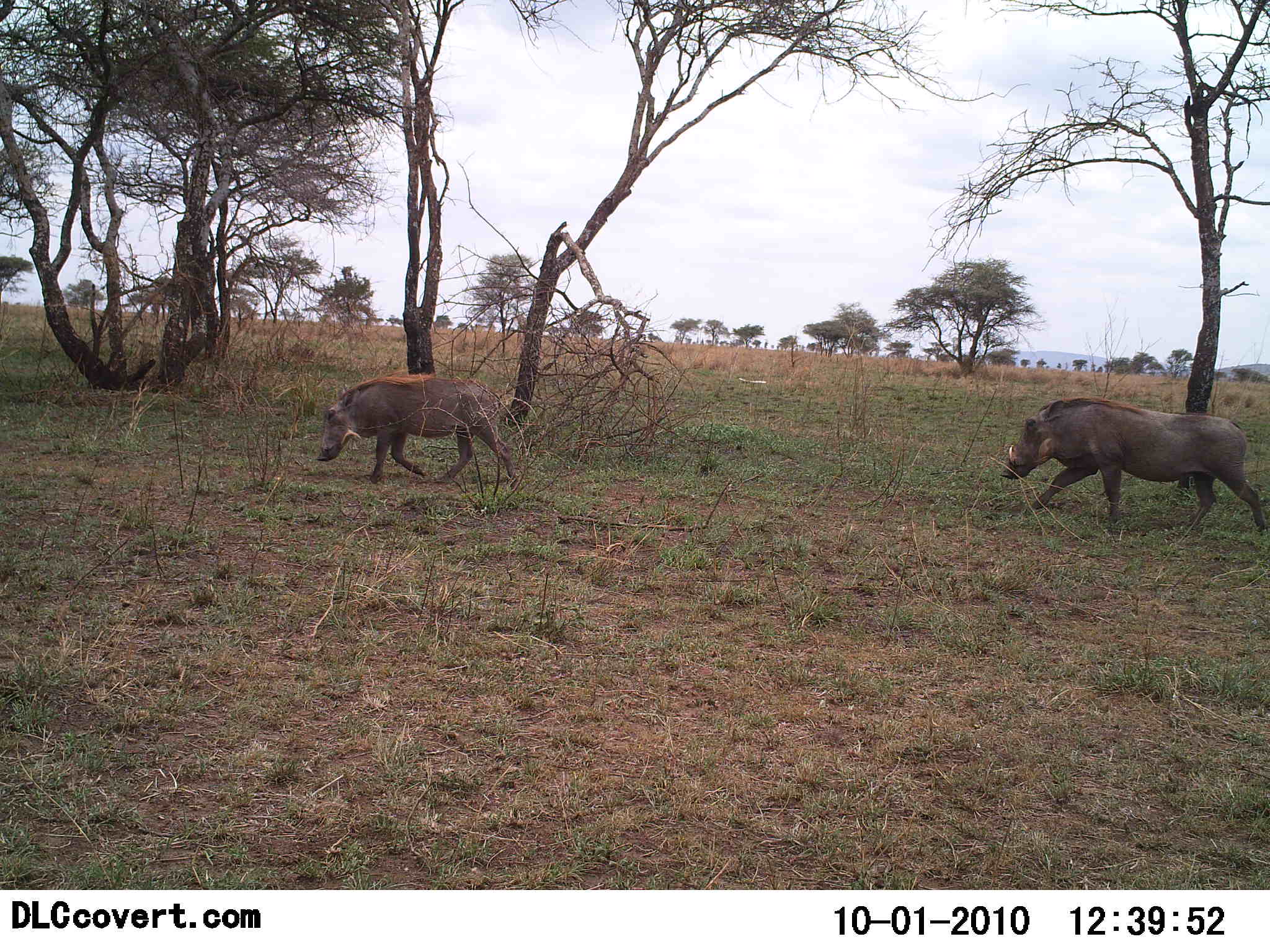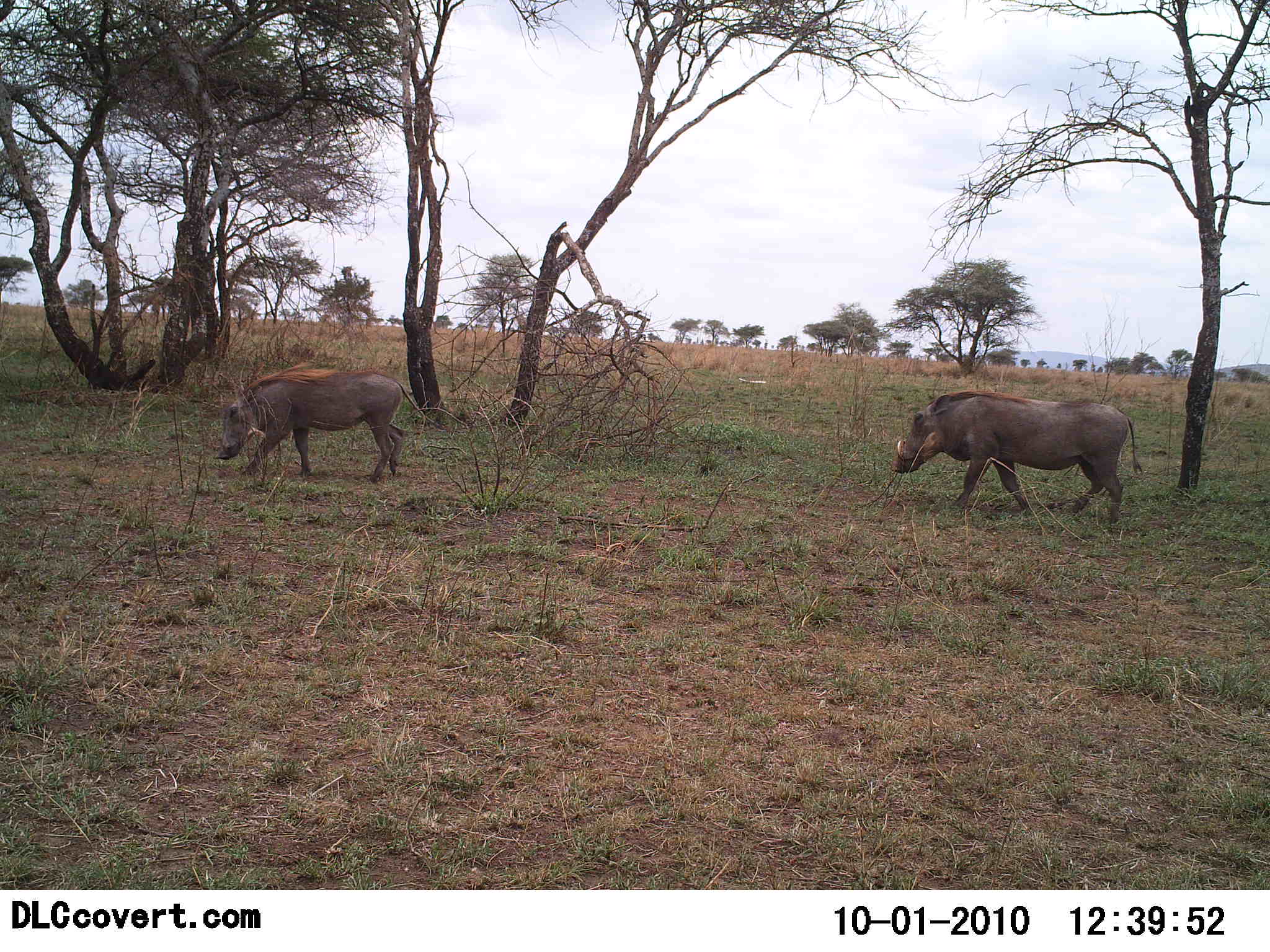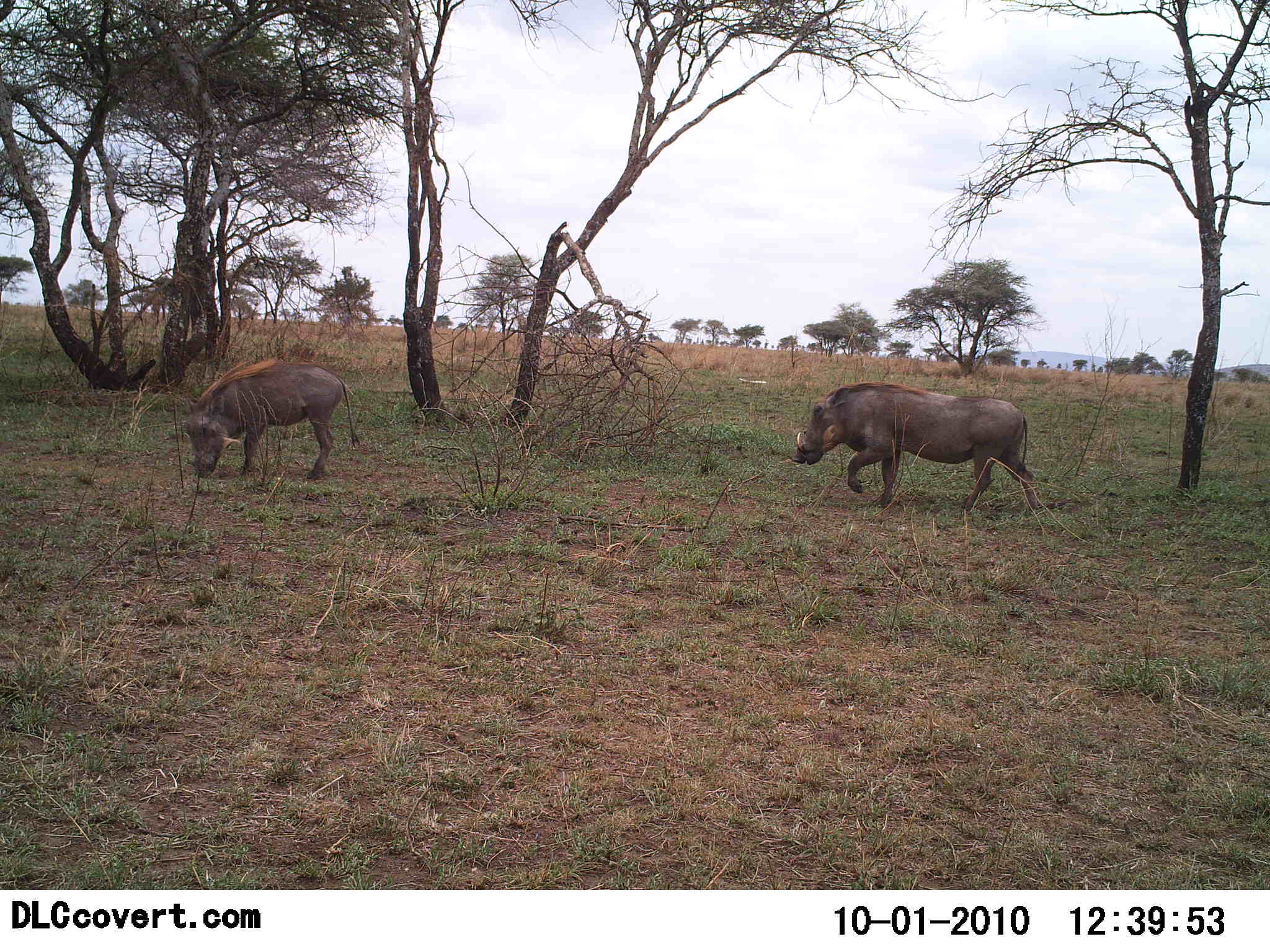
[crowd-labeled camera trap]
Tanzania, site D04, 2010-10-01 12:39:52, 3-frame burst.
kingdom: Animalia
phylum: Chordata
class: Mammalia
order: Artiodactyla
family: Suidae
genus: Phacochoerus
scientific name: Phacochoerus africanus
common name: warthog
Warthog (Phacochoerus africanus), count 2. Behavior (volunteer vote fractions): standing 0%, resting 0%, moving 94%, interacting 0%. Young present (vote fraction): 6%. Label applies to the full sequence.